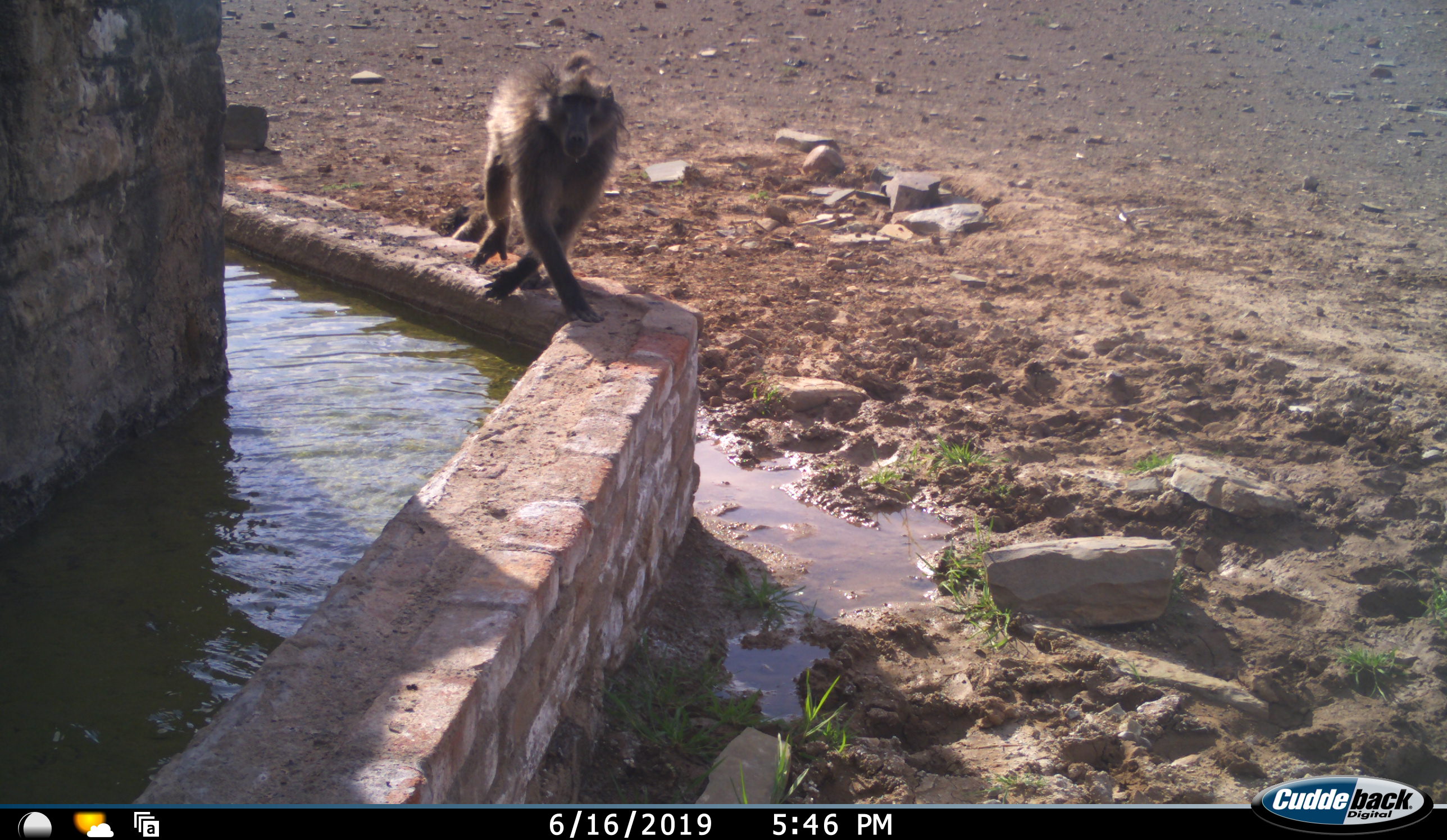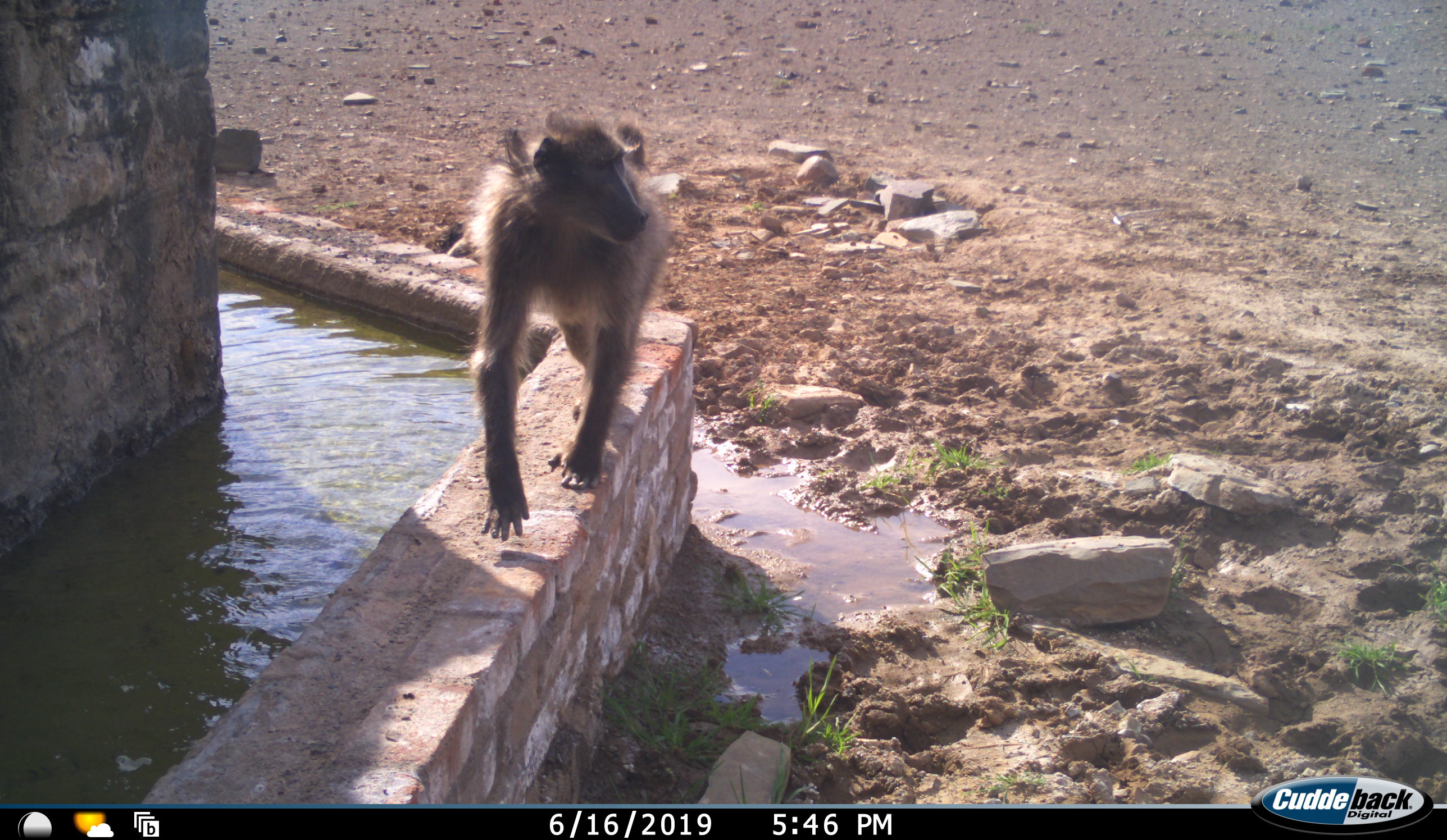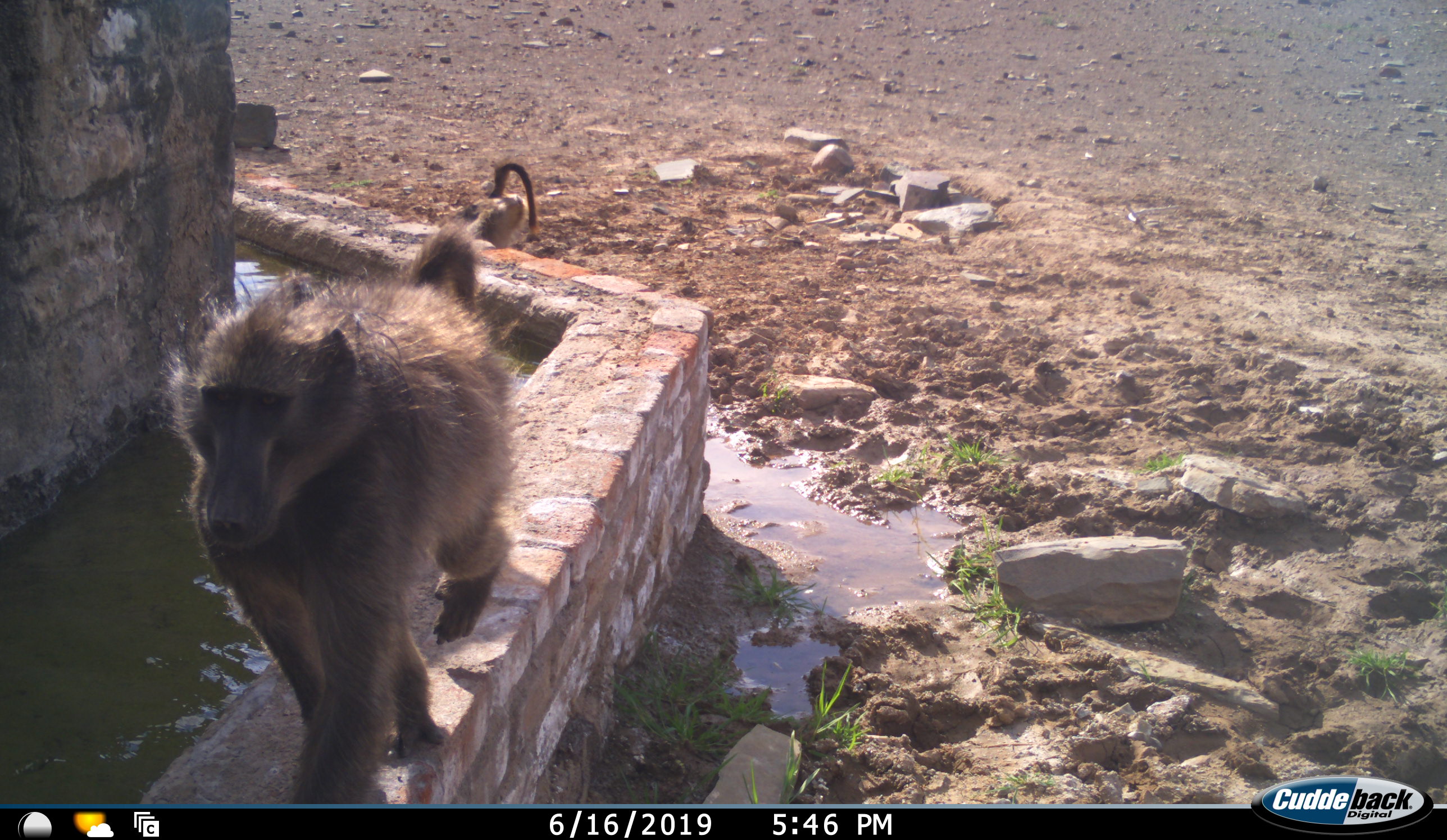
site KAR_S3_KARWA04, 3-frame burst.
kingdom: Animalia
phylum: Chordata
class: Mammalia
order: Primates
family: Cercopithecidae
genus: Papio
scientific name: Papio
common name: baboon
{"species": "baboon (Papio)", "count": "1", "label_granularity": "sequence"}